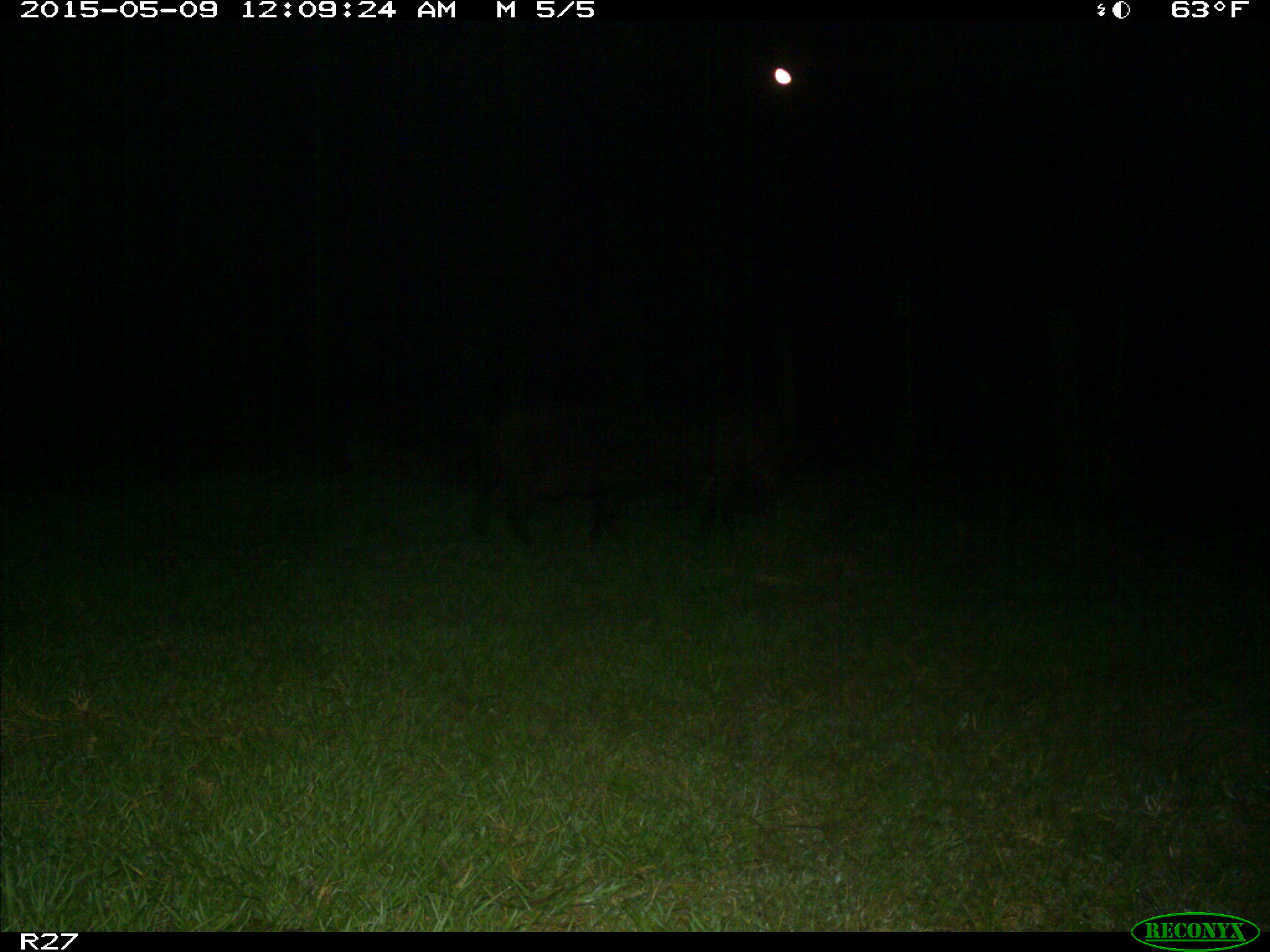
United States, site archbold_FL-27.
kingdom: Animalia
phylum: Chordata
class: Mammalia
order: Artiodactyla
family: Suidae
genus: Sus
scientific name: Sus scrofa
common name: wild boar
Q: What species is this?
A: Sus scrofa (wild boar).